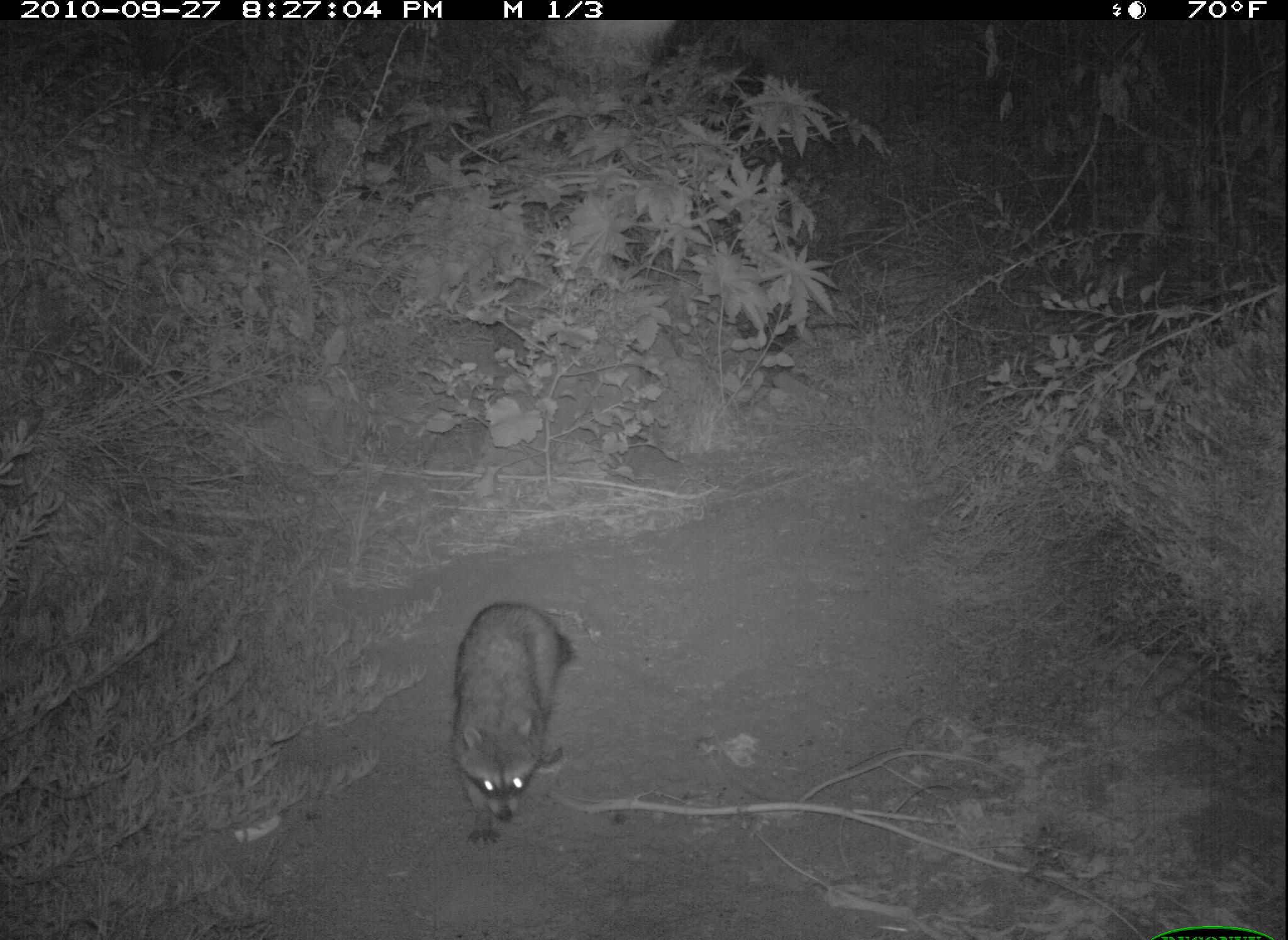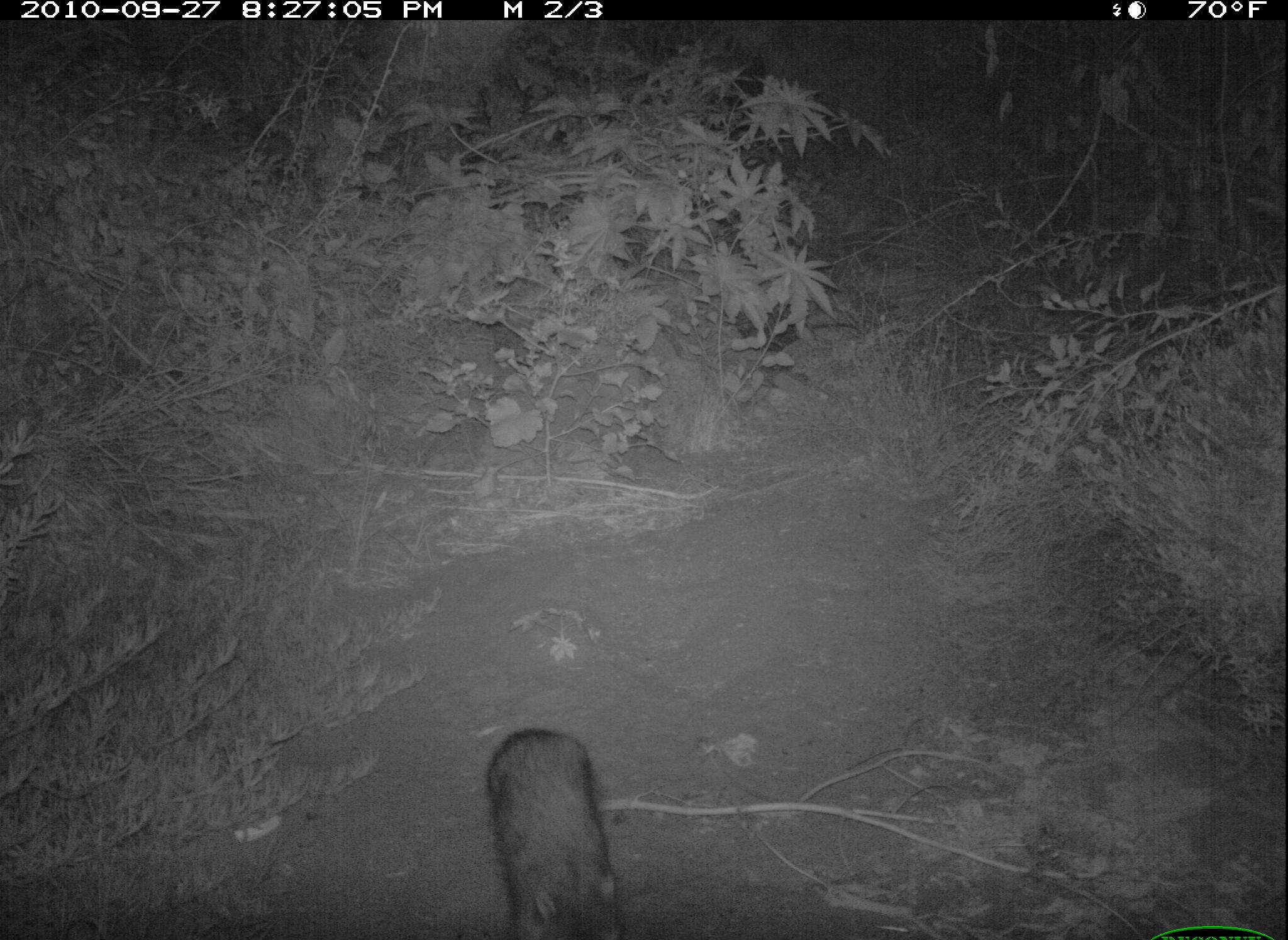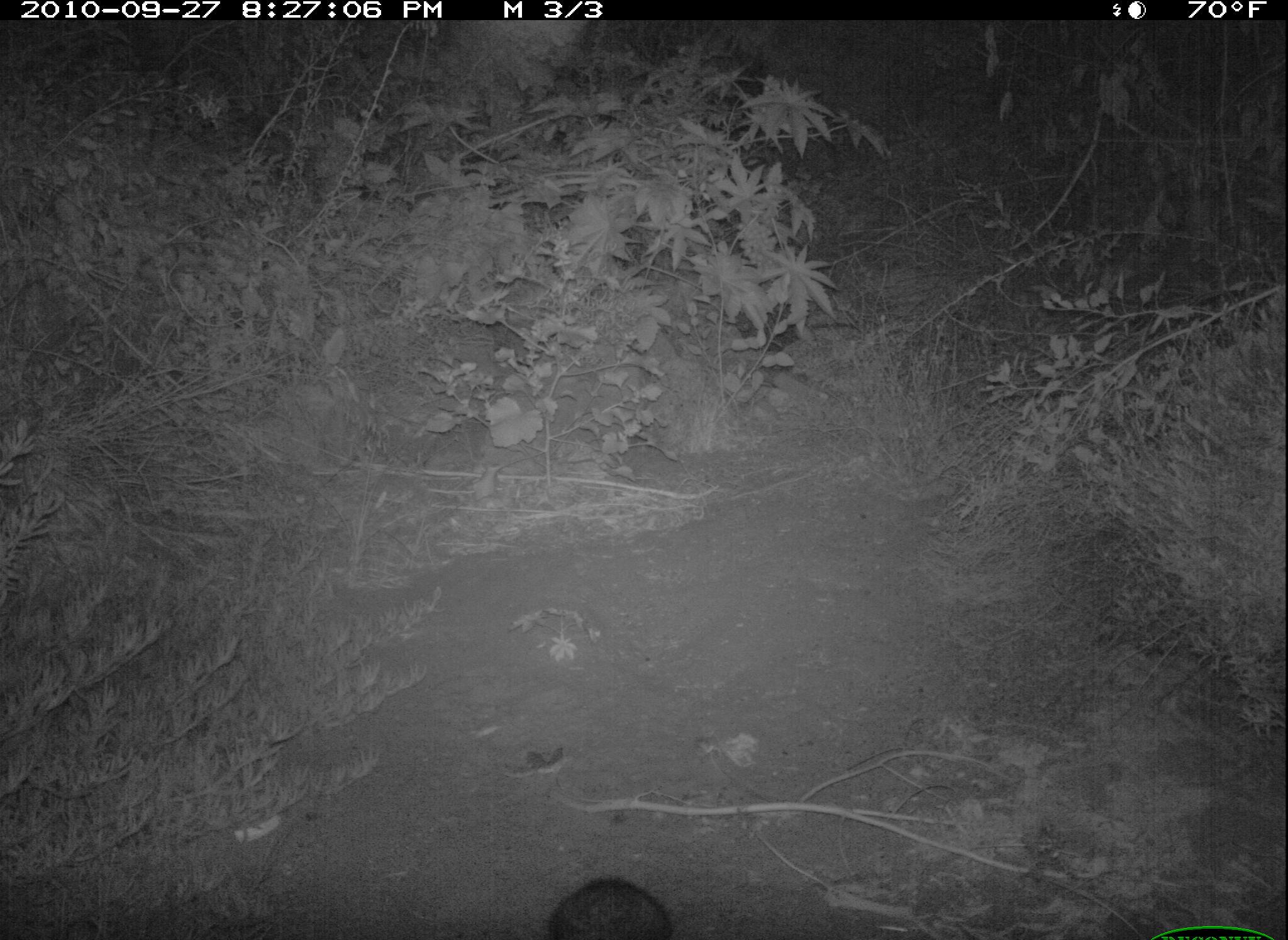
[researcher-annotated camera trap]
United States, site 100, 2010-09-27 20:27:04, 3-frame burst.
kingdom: Animalia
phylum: Chordata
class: Mammalia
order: Carnivora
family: Procyonidae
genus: Procyon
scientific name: Procyon lotor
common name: raccoon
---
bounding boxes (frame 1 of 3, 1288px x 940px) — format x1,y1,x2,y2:
raccoon: 443,586,602,865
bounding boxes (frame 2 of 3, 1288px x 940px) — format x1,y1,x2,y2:
raccoon: 473,710,649,940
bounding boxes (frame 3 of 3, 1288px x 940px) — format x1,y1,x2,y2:
raccoon: 528,854,697,940